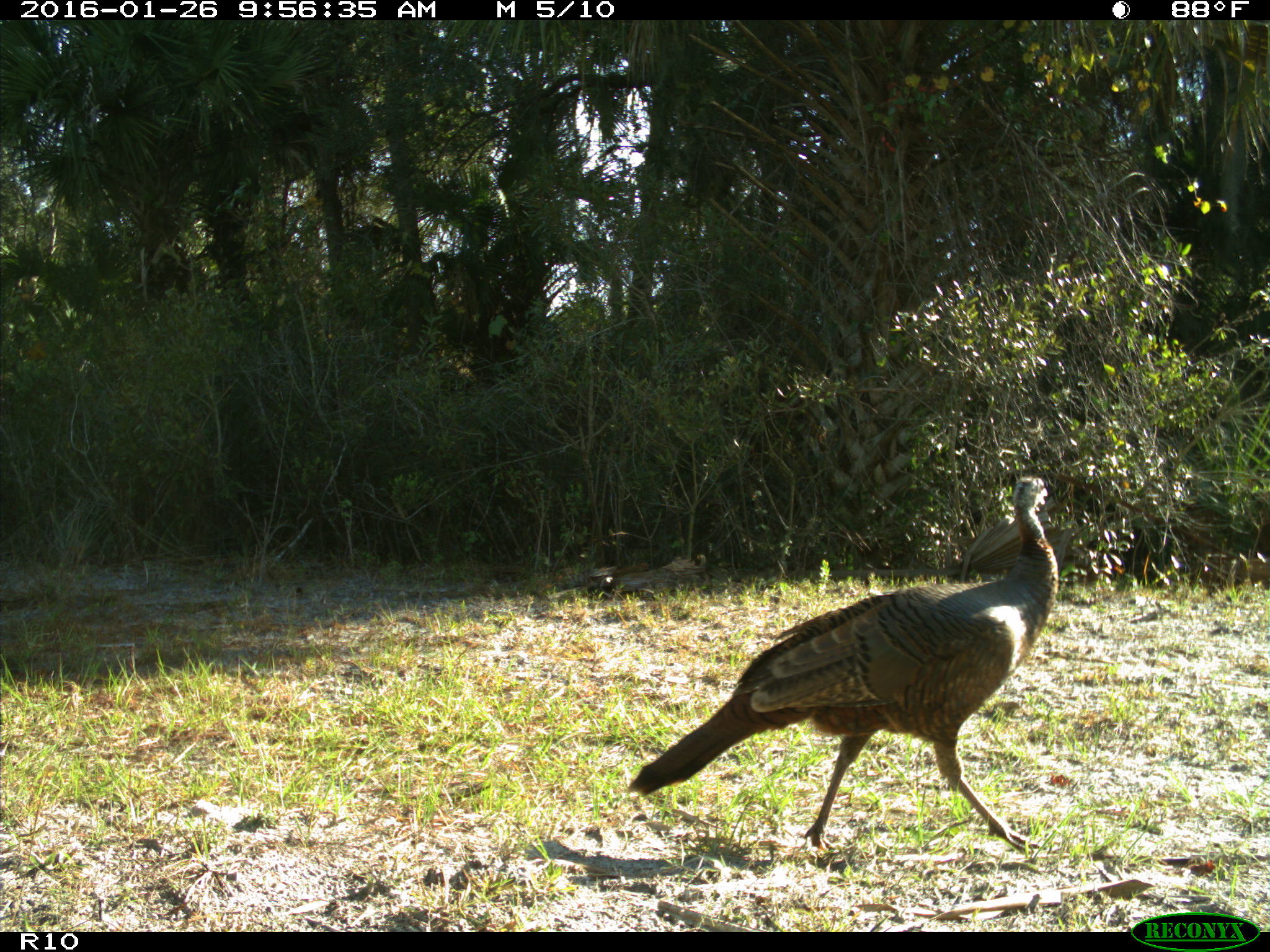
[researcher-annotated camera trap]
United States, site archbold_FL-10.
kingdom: Animalia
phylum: Chordata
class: Aves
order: Galliformes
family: Phasianidae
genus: Meleagris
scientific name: Meleagris gallopavo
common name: wild turkey